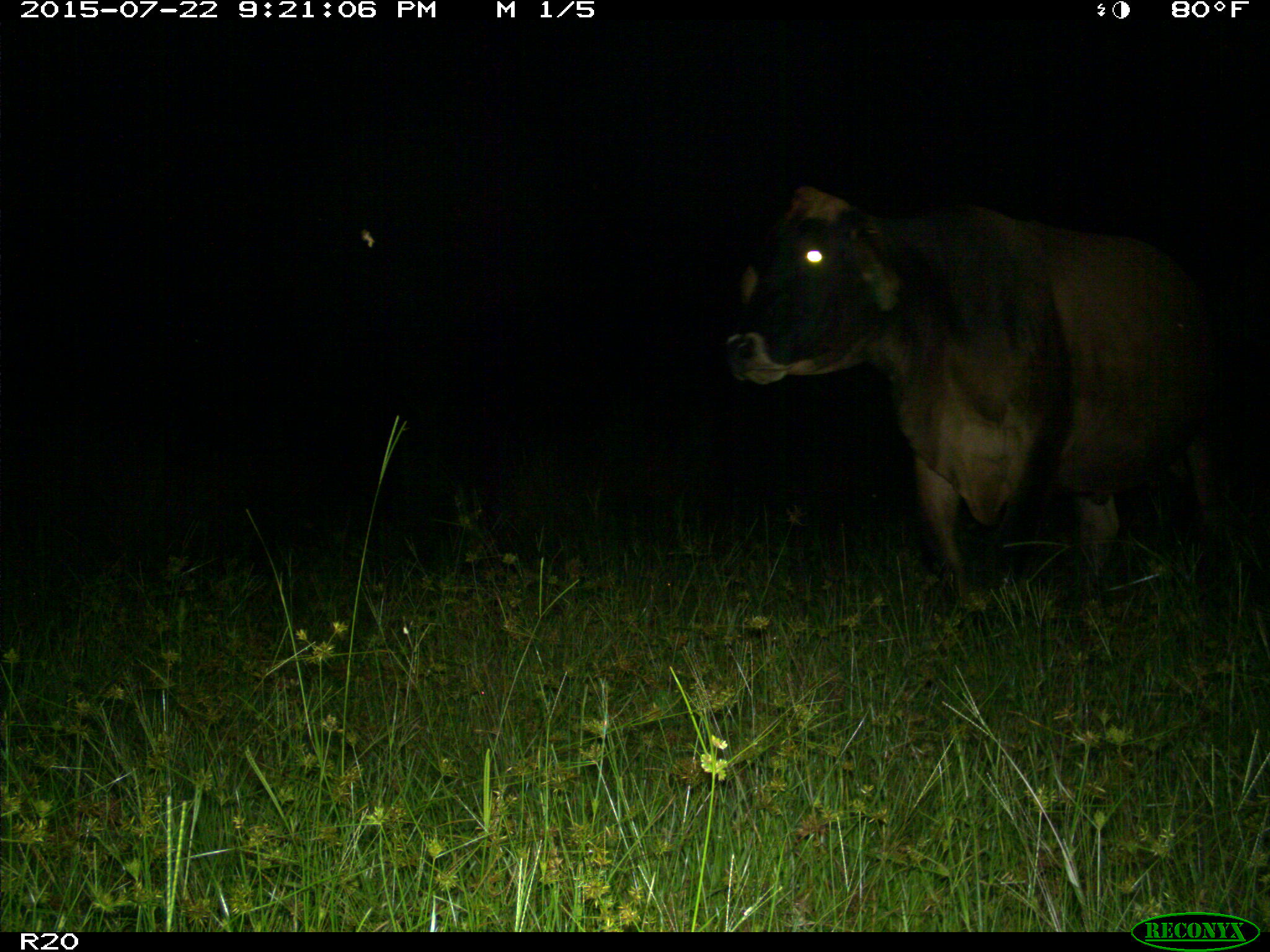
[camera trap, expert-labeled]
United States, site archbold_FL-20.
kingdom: Animalia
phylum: Chordata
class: Mammalia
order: Artiodactyla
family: Bovidae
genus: Bos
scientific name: Bos taurus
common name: domestic cow